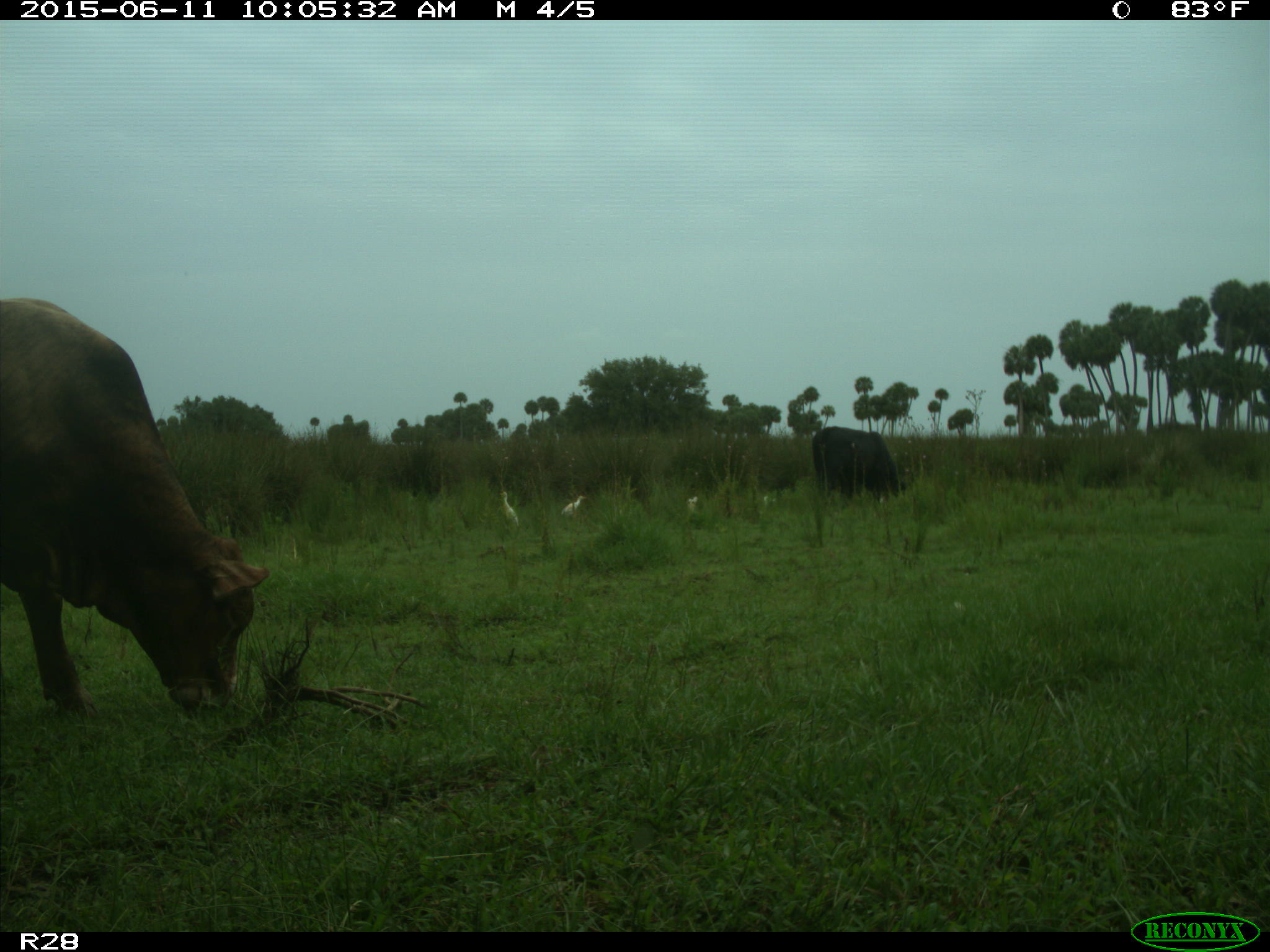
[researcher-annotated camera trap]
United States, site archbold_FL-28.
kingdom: Animalia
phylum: Chordata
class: Mammalia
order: Artiodactyla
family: Bovidae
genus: Bos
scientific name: Bos taurus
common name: domestic cow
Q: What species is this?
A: Bos taurus (domestic cow).